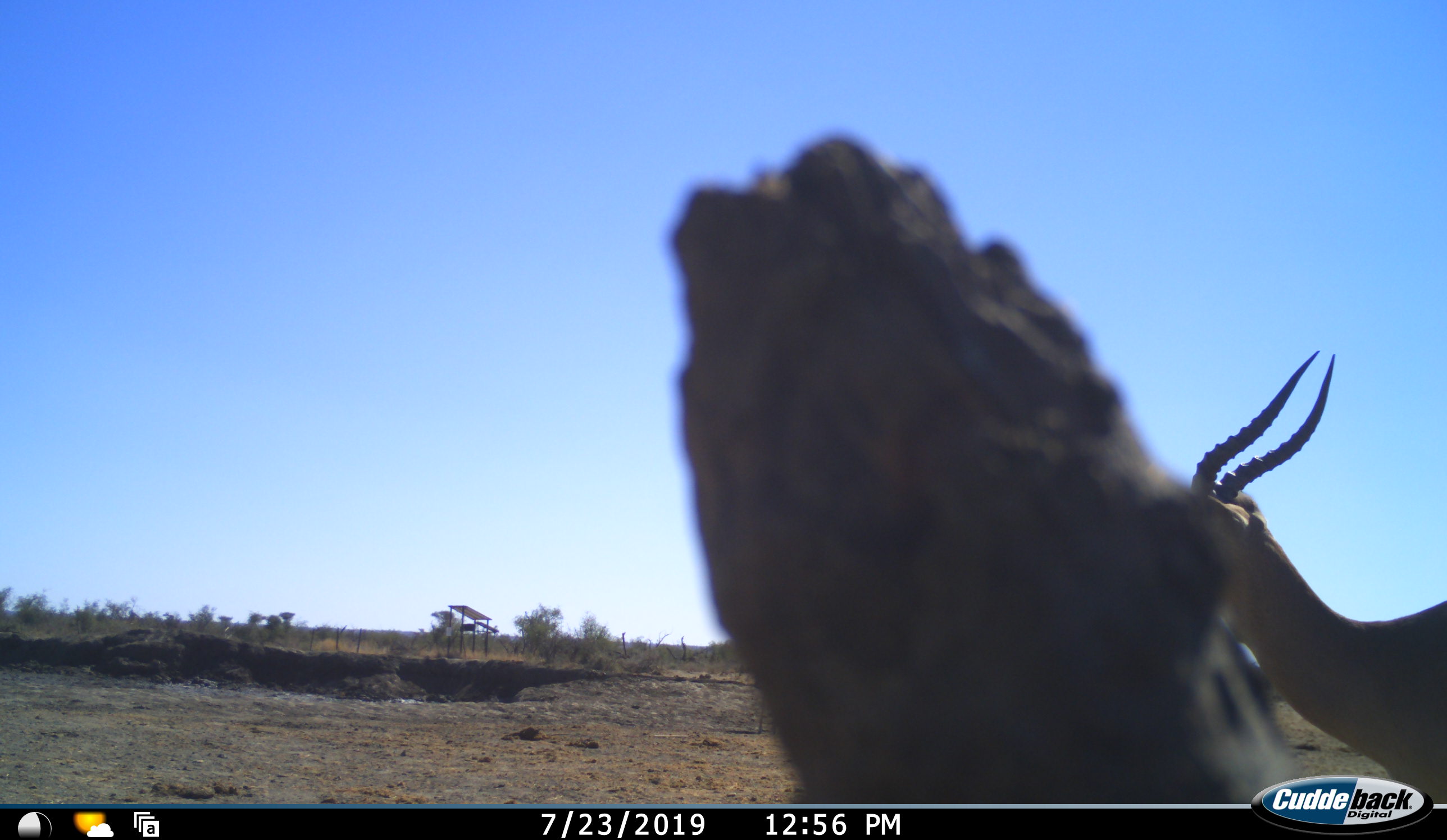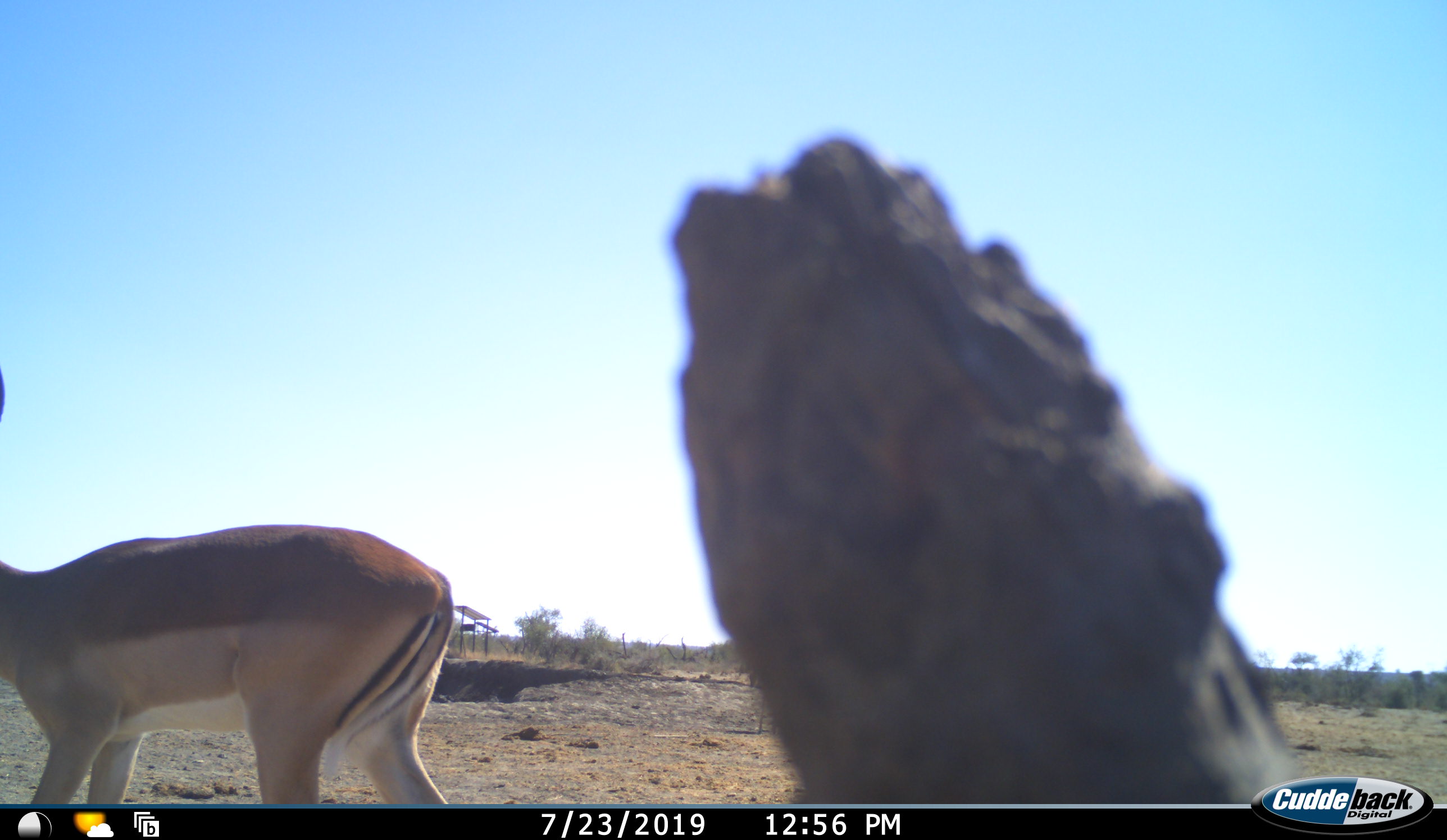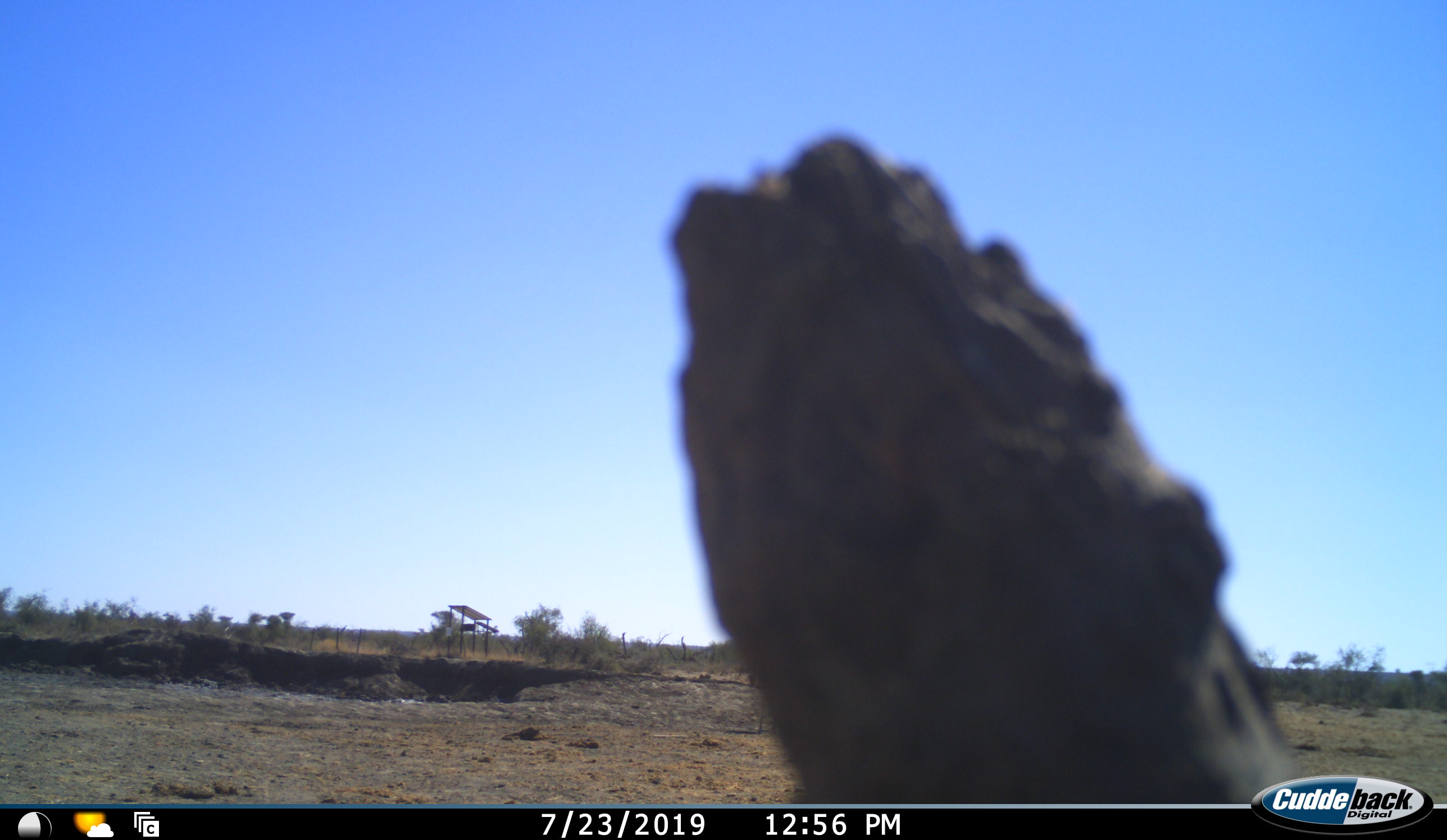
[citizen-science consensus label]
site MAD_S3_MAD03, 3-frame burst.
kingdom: Animalia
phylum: Chordata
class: Mammalia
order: Artiodactyla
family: Bovidae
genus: Aepyceros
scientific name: Aepyceros melampus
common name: impala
Impala (Aepyceros melampus), count 1. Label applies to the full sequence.